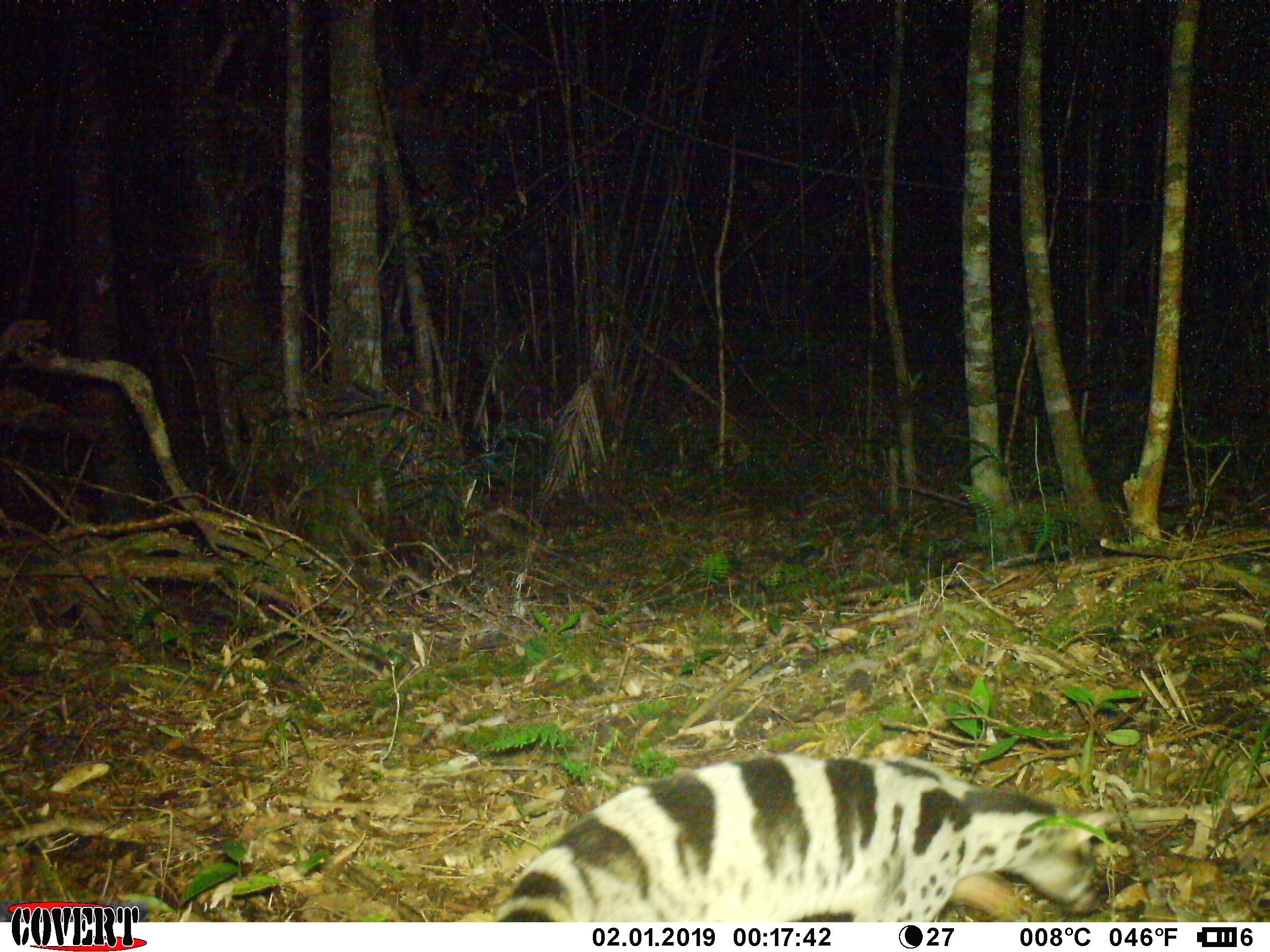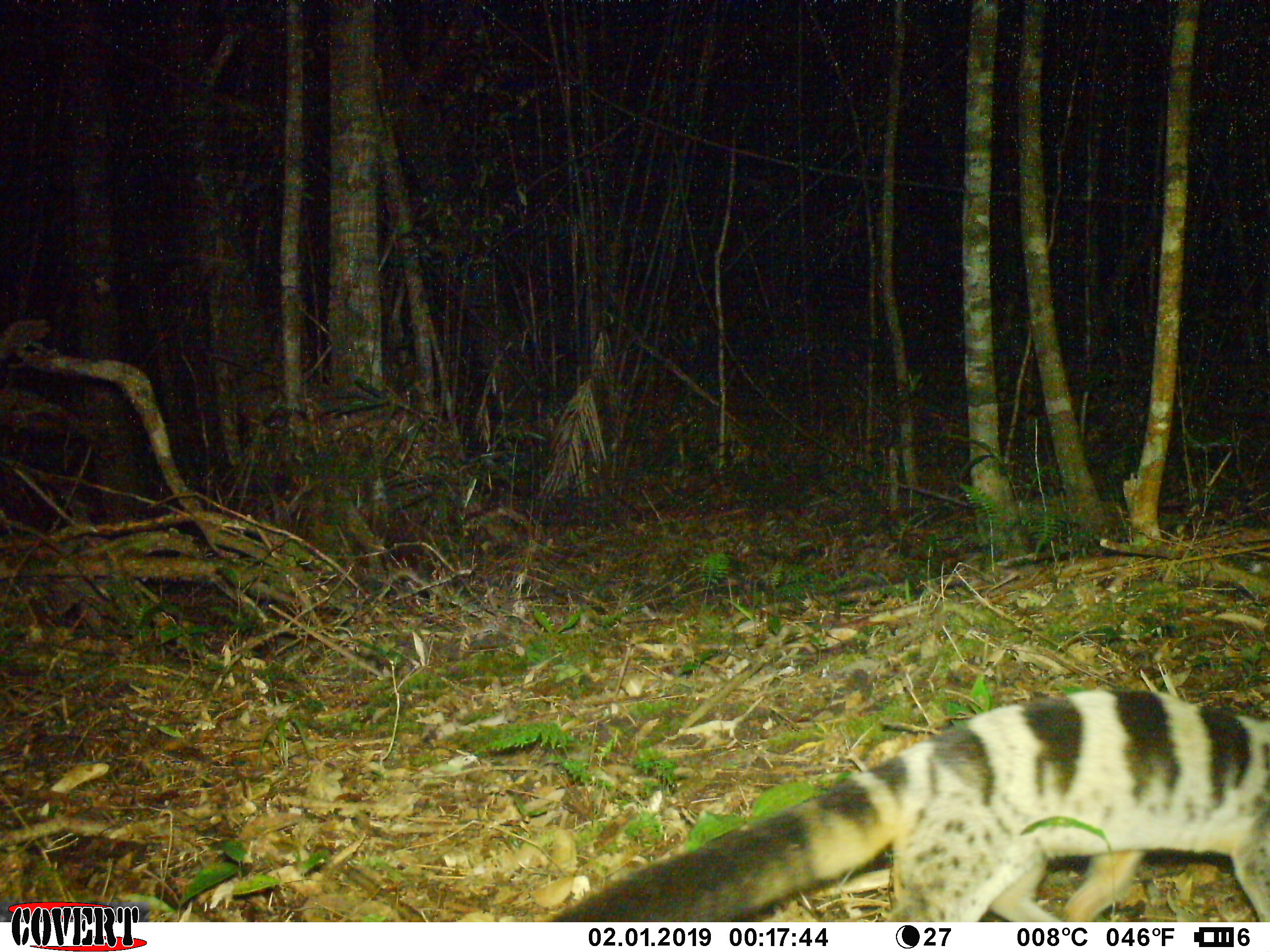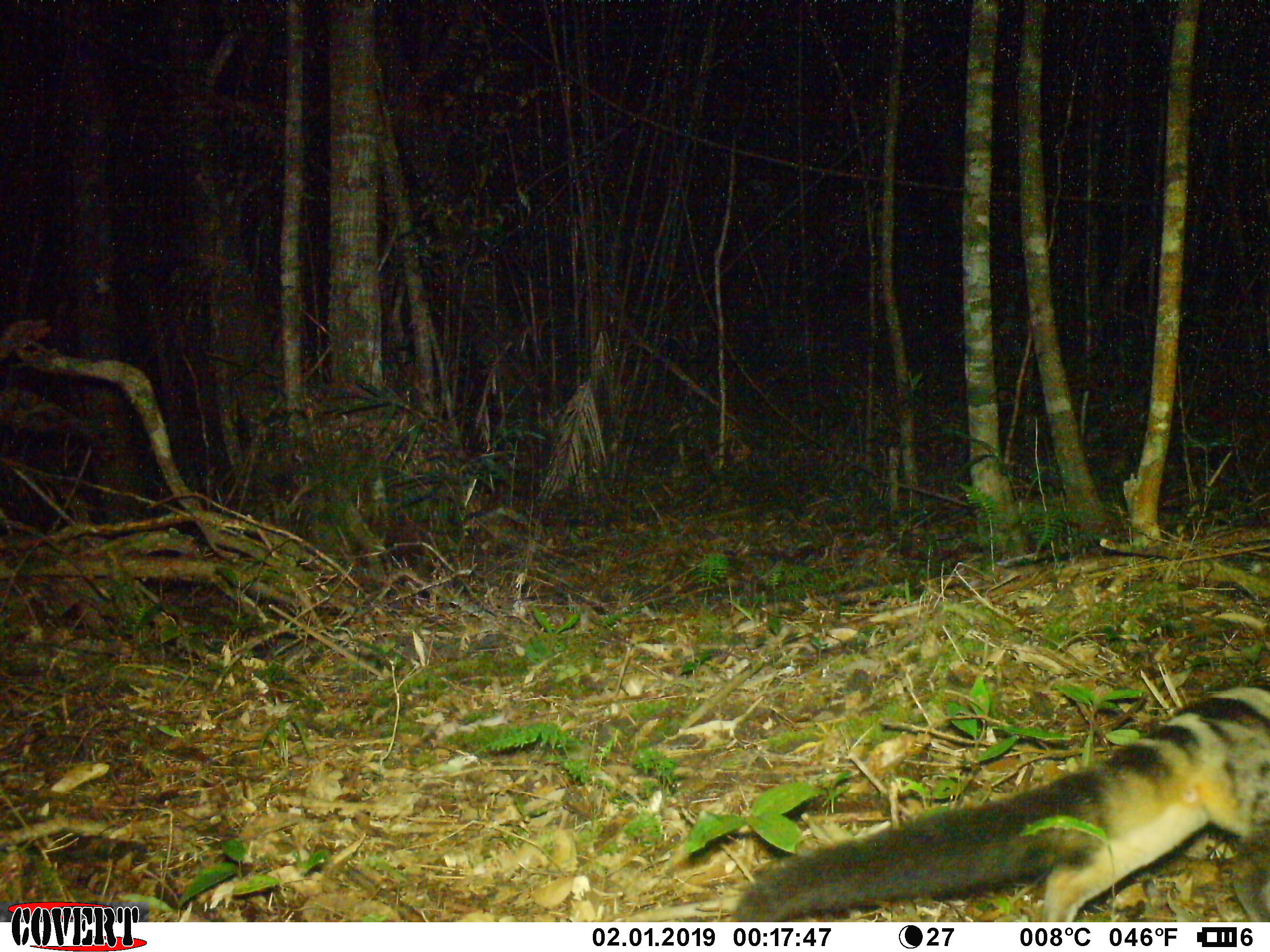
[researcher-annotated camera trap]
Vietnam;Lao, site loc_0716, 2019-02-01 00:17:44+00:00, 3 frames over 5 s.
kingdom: Animalia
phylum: Chordata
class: Mammalia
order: Carnivora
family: Viverridae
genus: Chrotogale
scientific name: Chrotogale owstoni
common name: owston's civet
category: owstons civet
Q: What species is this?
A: Owstons civet (owston's civet) (Chrotogale owstoni).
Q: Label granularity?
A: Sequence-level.